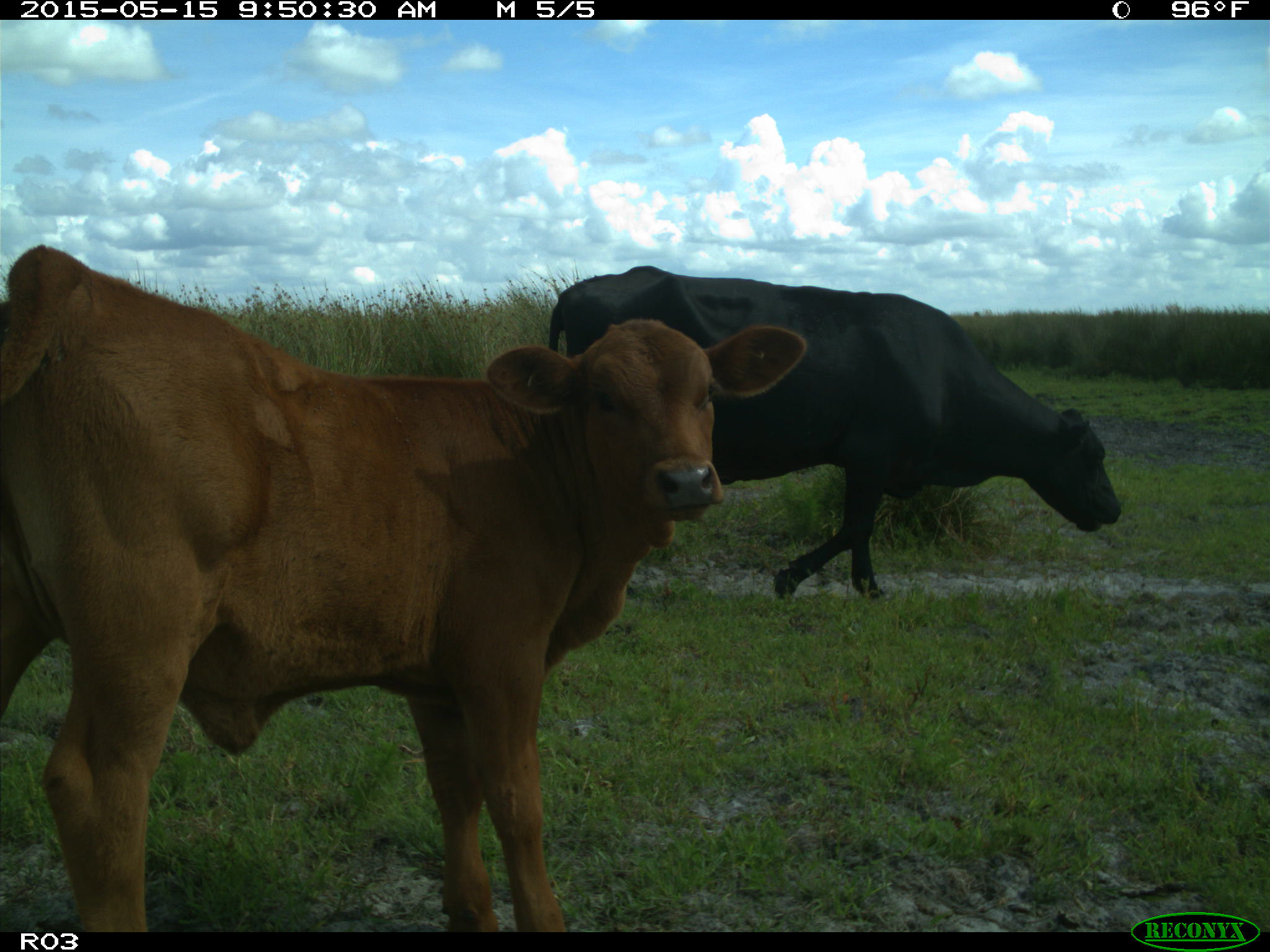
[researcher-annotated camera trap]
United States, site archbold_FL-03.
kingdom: Animalia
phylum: Chordata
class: Mammalia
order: Artiodactyla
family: Bovidae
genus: Bos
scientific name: Bos taurus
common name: domestic cow